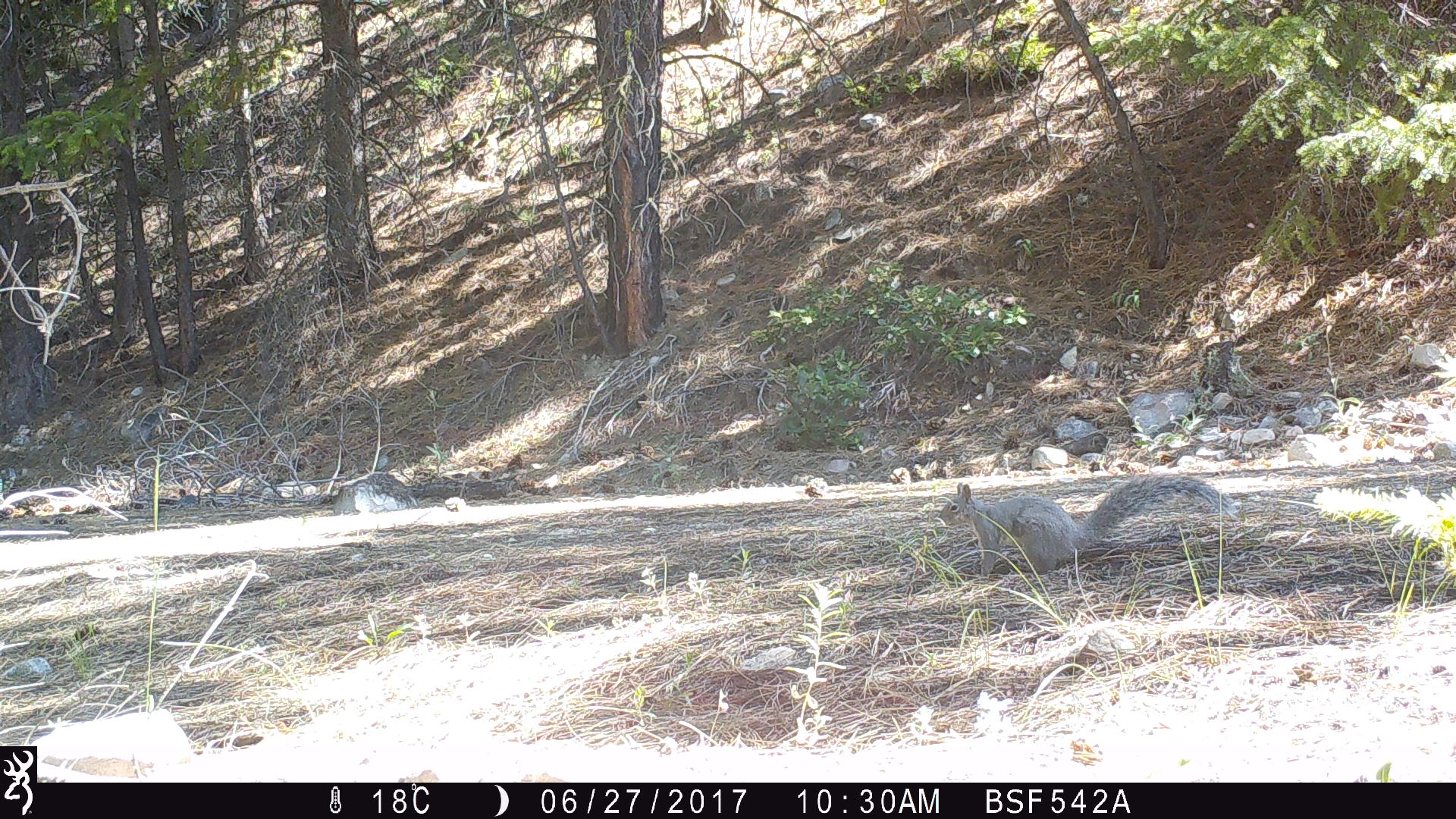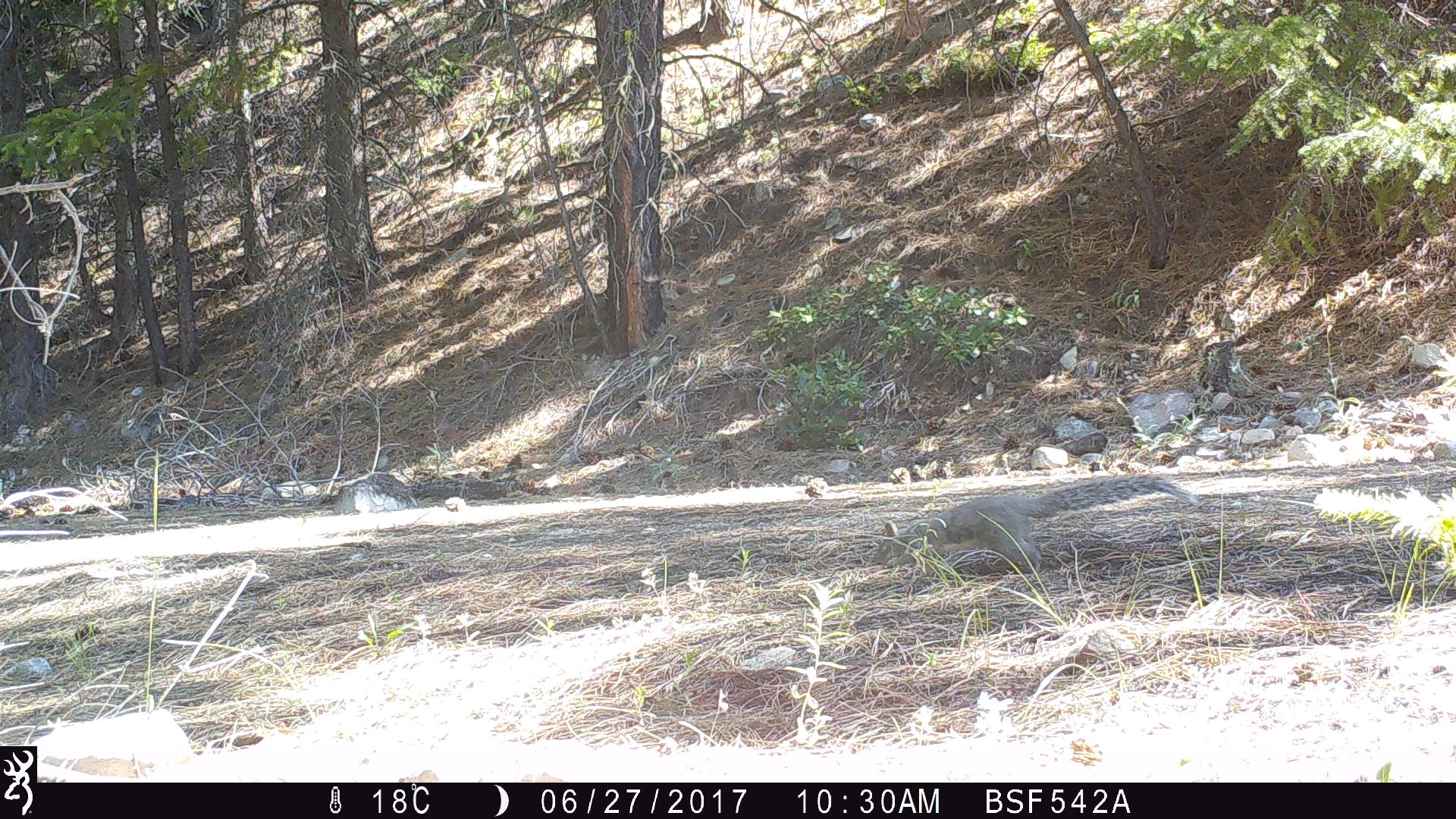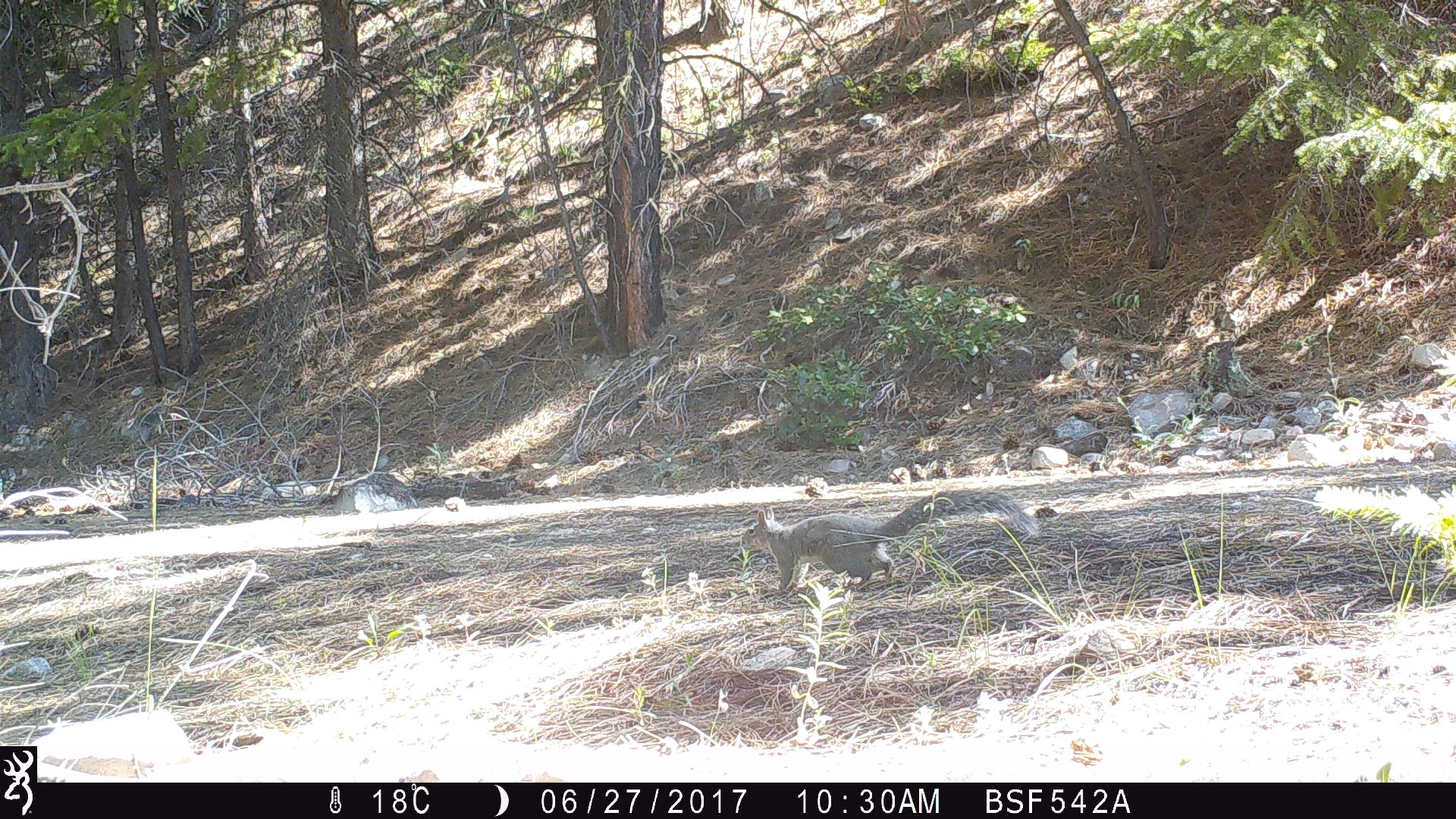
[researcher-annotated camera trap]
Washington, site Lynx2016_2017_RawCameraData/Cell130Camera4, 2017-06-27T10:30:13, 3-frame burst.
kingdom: Animalia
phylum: Chordata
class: Mammalia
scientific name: Mammalia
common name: small mammal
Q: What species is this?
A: Small mammal (Mammalia).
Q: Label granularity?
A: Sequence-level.